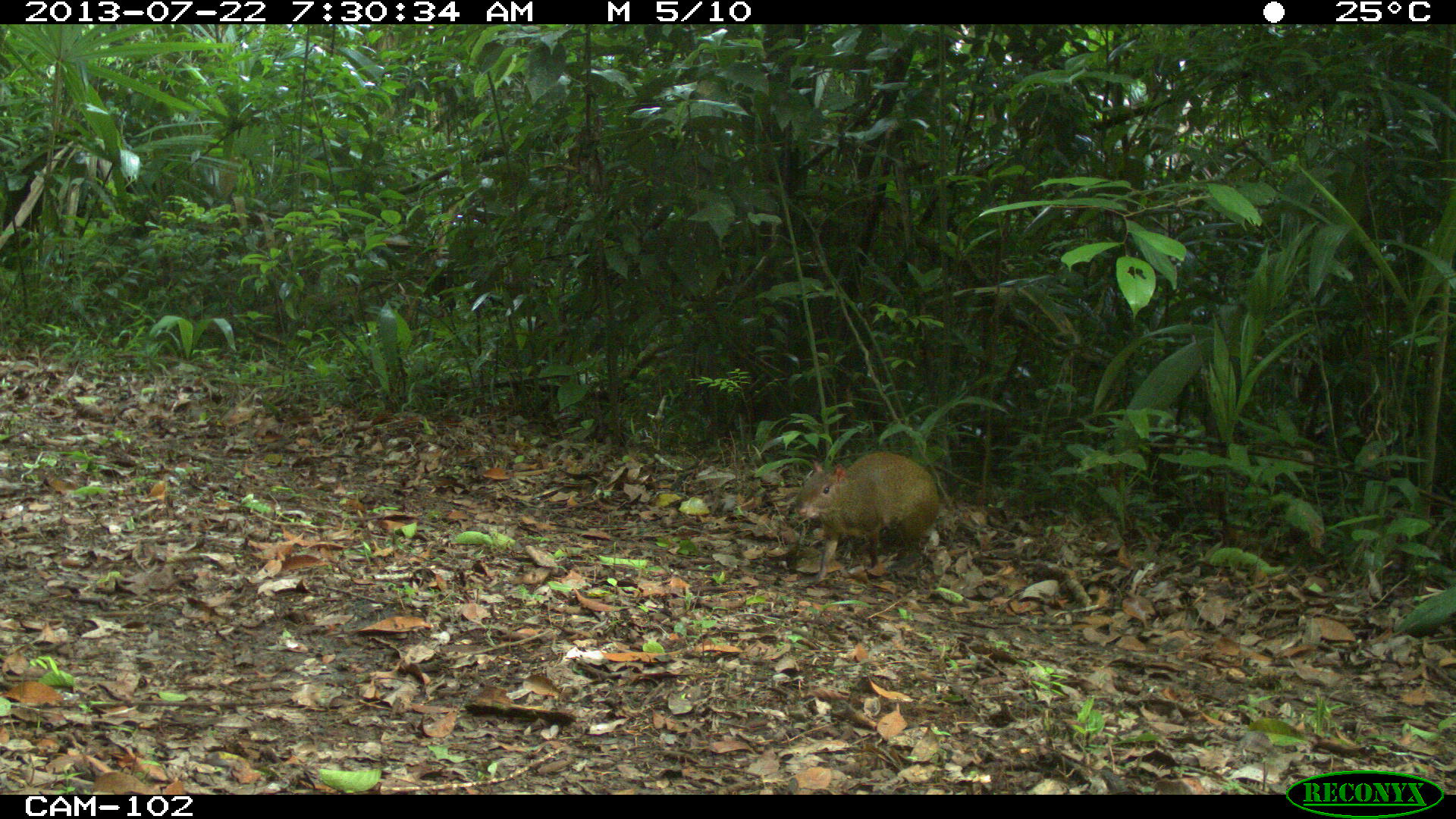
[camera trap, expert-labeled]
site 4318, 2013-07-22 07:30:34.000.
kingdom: Animalia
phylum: Chordata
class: Mammalia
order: Rodentia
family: Dasyproctidae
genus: Dasyprocta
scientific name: Dasyprocta punctata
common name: central american agouti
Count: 1.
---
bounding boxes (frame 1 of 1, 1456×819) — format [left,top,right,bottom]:
dasyprocta punctata: [794,450,939,583]